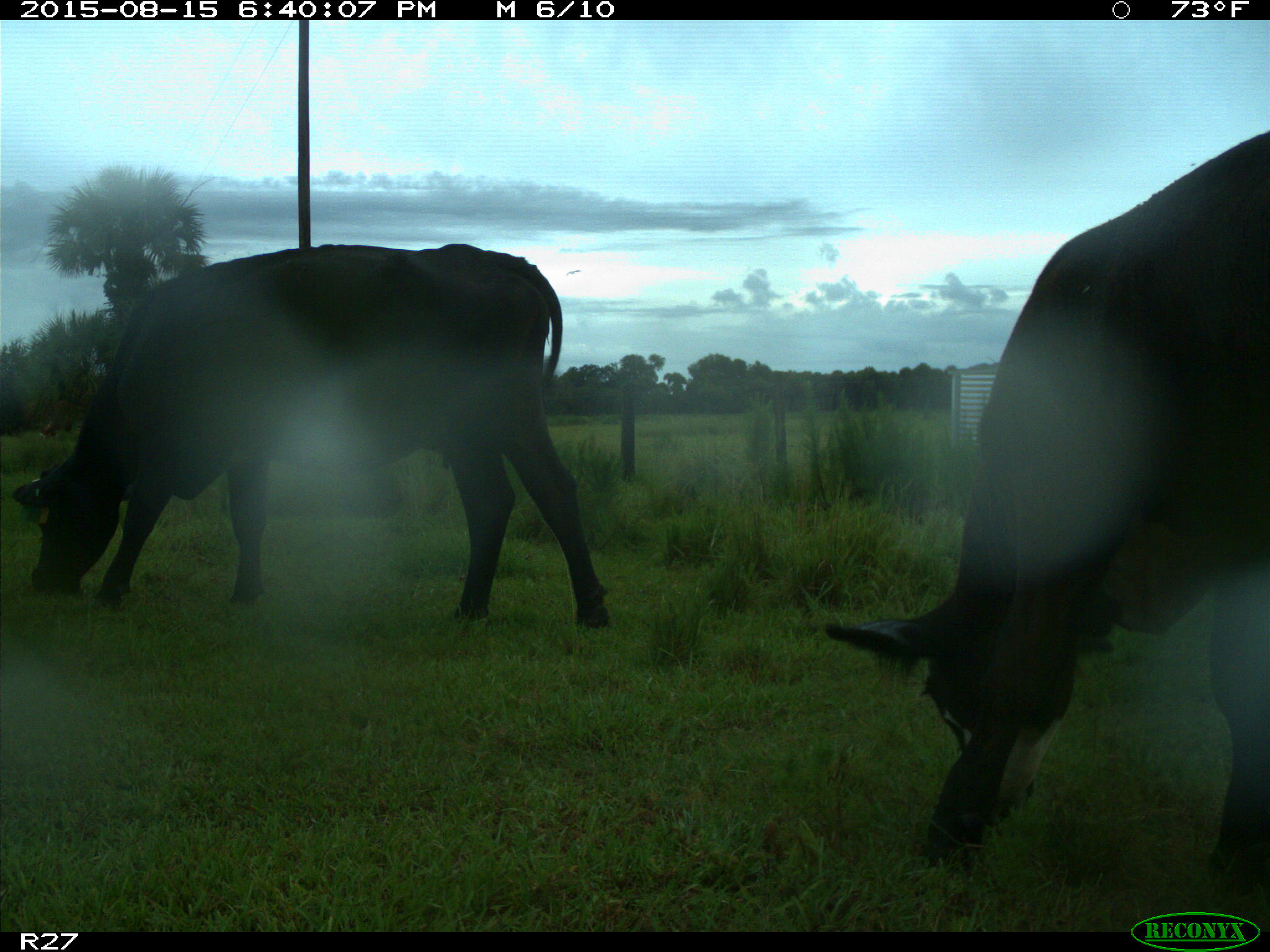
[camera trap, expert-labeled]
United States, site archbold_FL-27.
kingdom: Animalia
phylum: Chordata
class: Mammalia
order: Artiodactyla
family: Bovidae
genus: Bos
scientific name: Bos taurus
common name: domestic cow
Bos taurus (domestic cow).